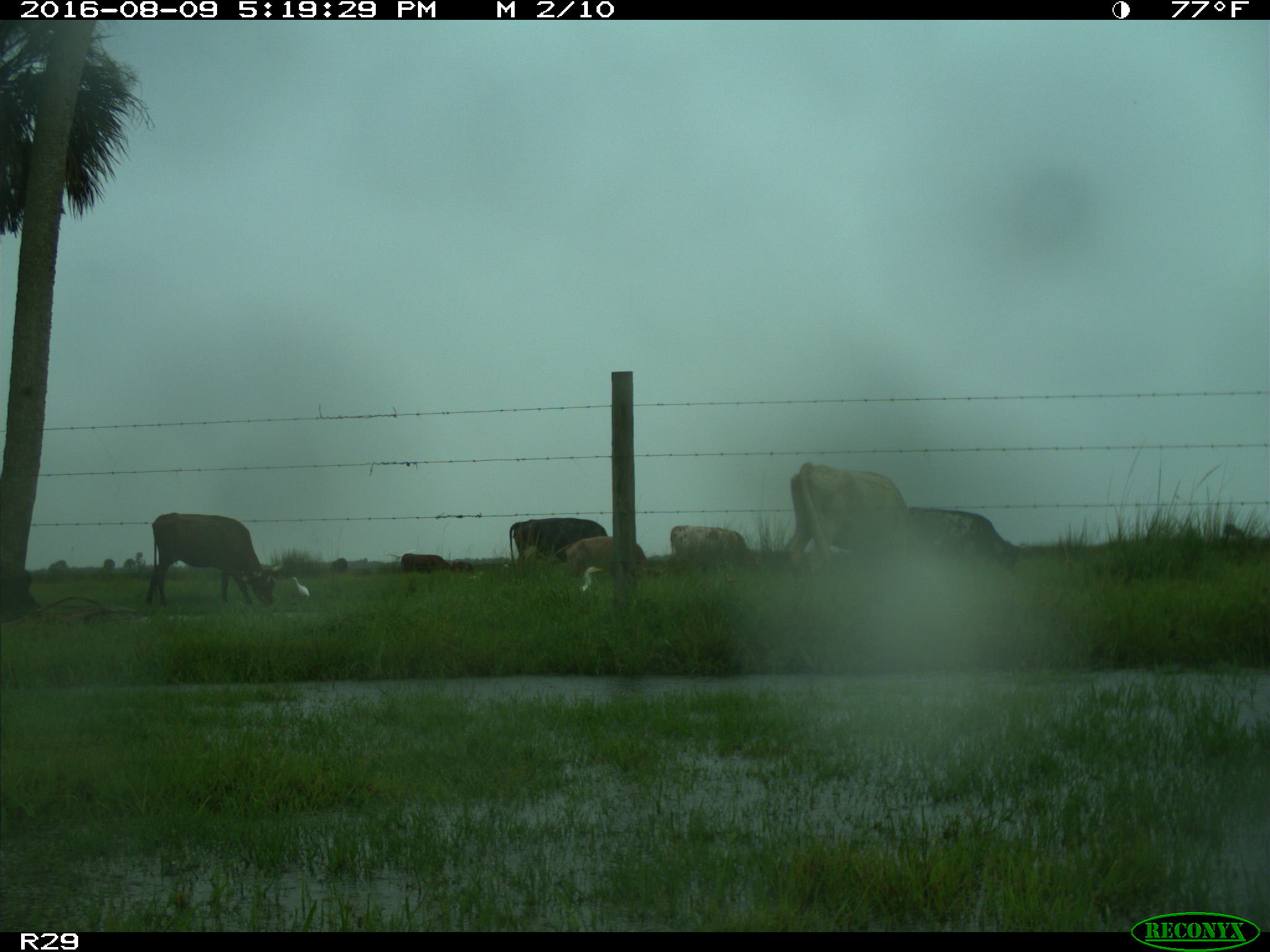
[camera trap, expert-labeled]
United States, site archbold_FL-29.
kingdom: Animalia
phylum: Chordata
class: Mammalia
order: Artiodactyla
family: Bovidae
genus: Bos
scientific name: Bos taurus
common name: domestic cow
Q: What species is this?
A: Bos taurus (domestic cow).